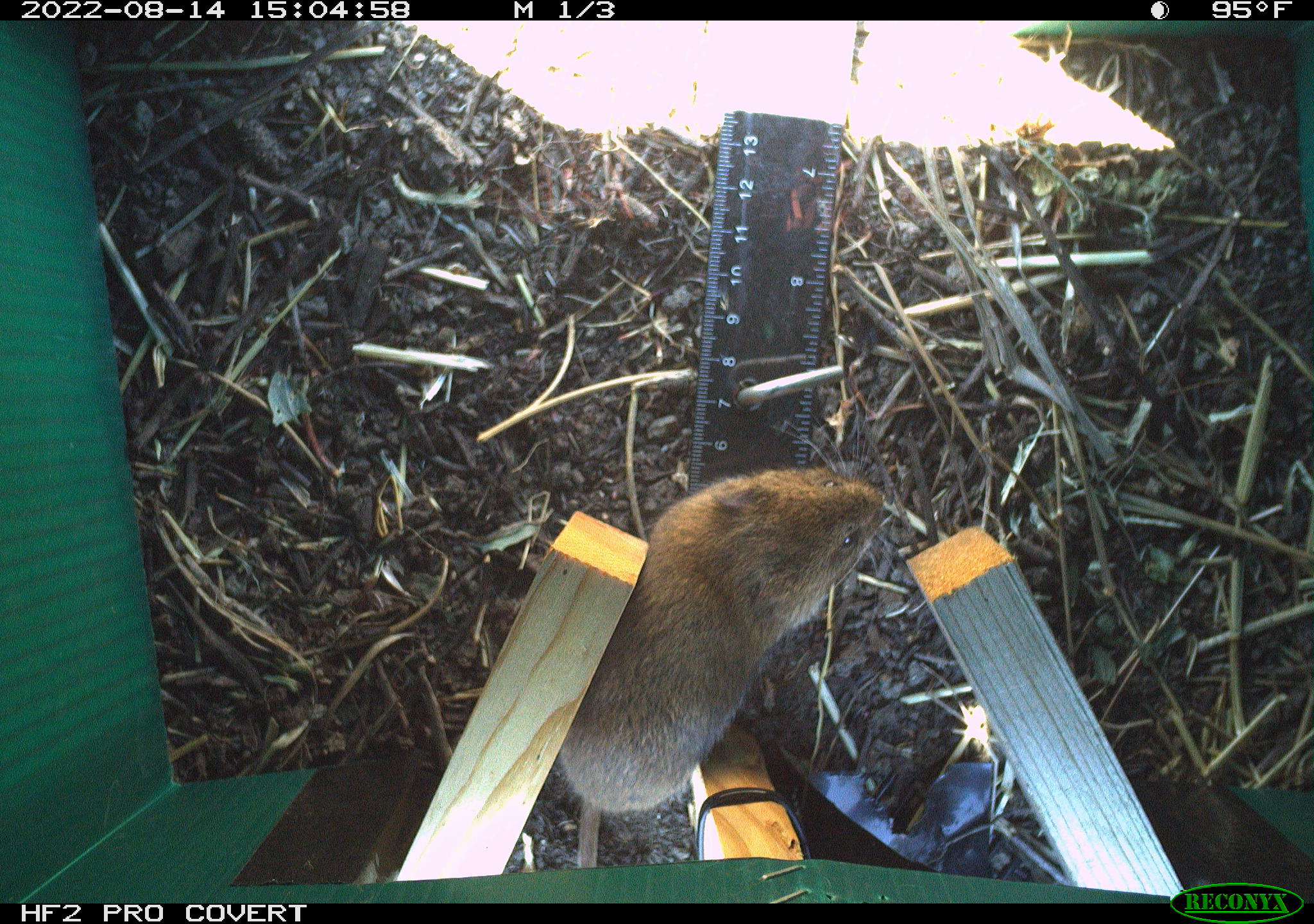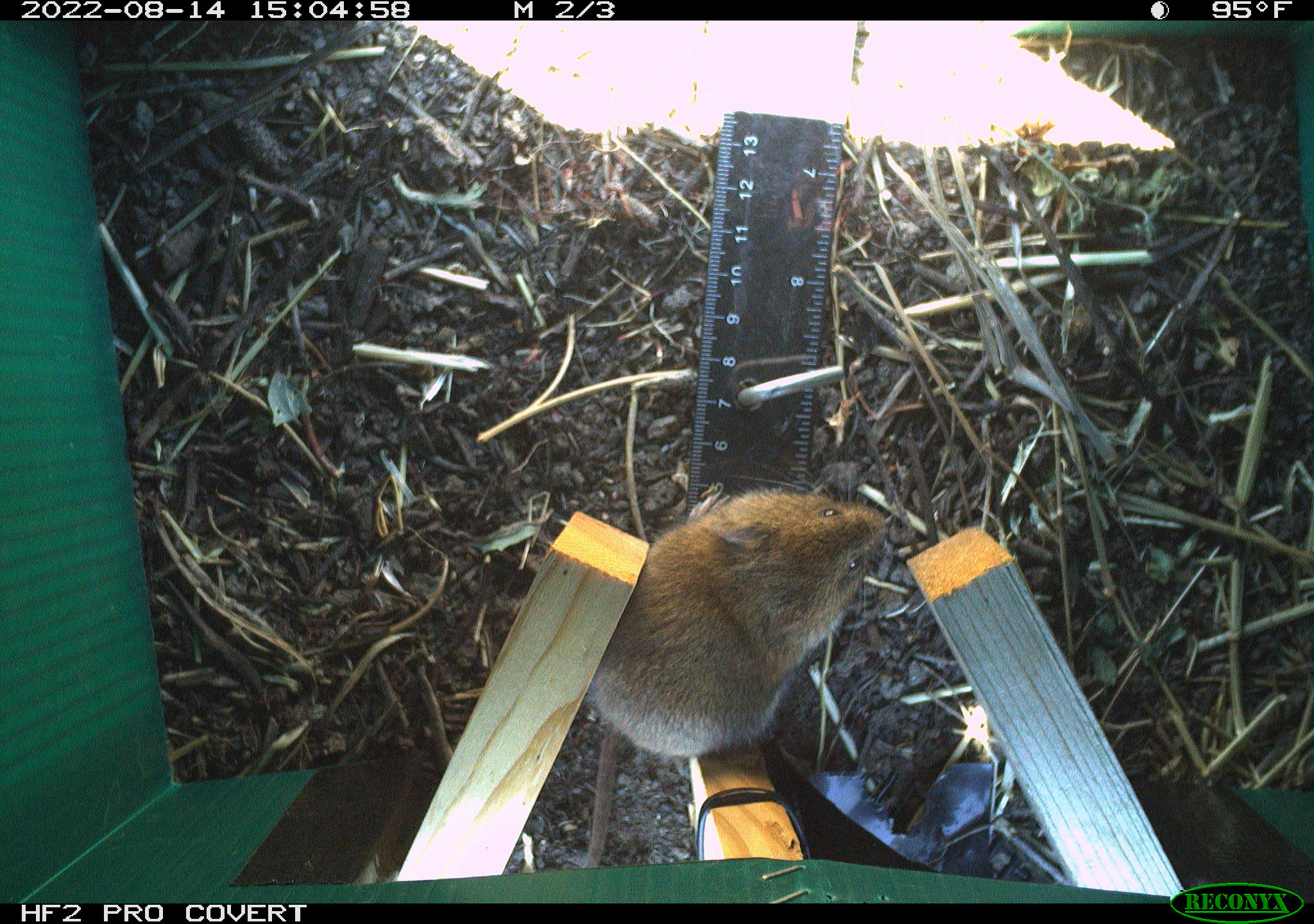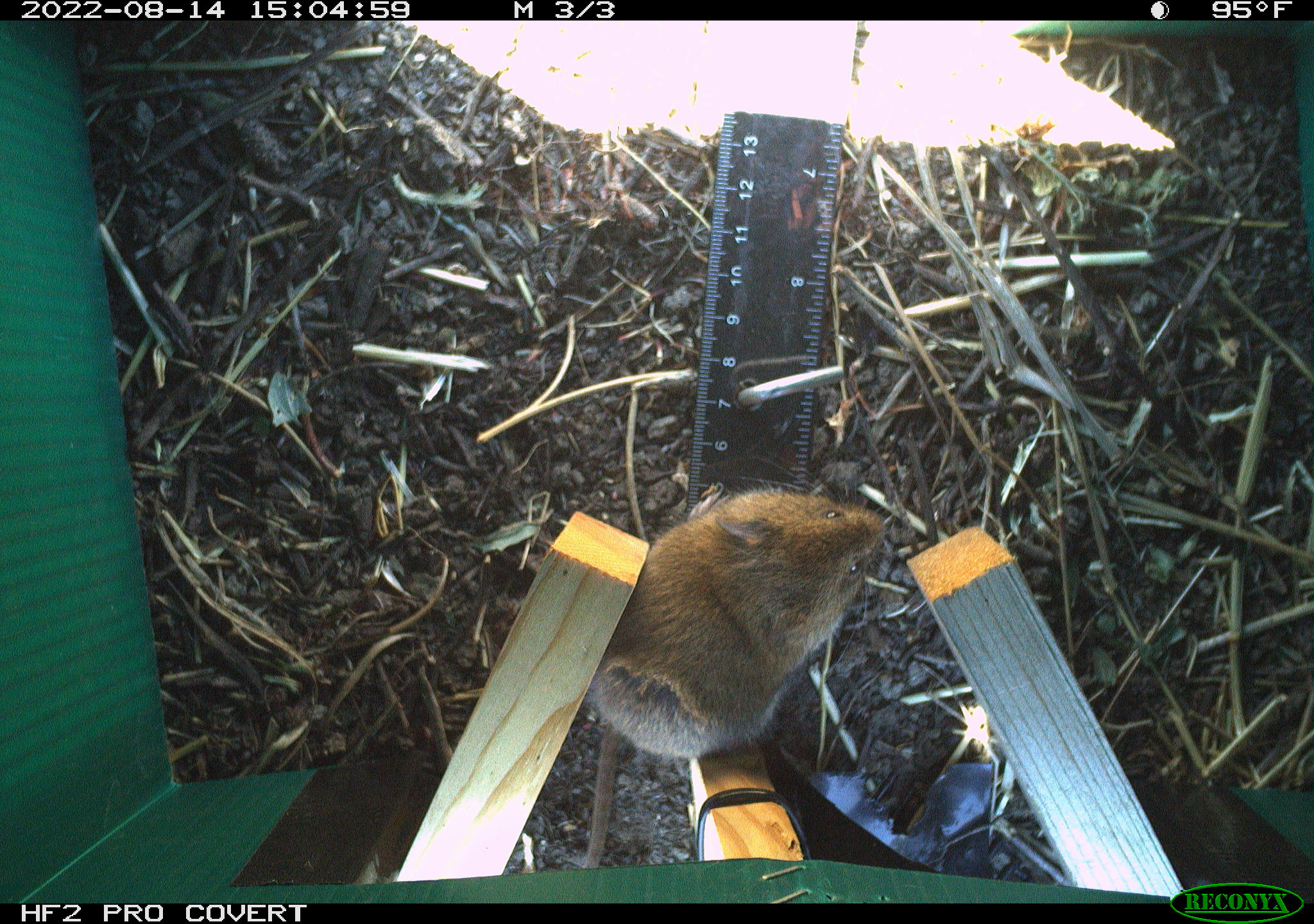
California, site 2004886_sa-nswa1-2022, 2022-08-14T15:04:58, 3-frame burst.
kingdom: Animalia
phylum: Chordata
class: Mammalia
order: Rodentia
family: Cricetidae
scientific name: Cricetidae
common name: hamsters, voles, lemmings, and allies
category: cricetidae family